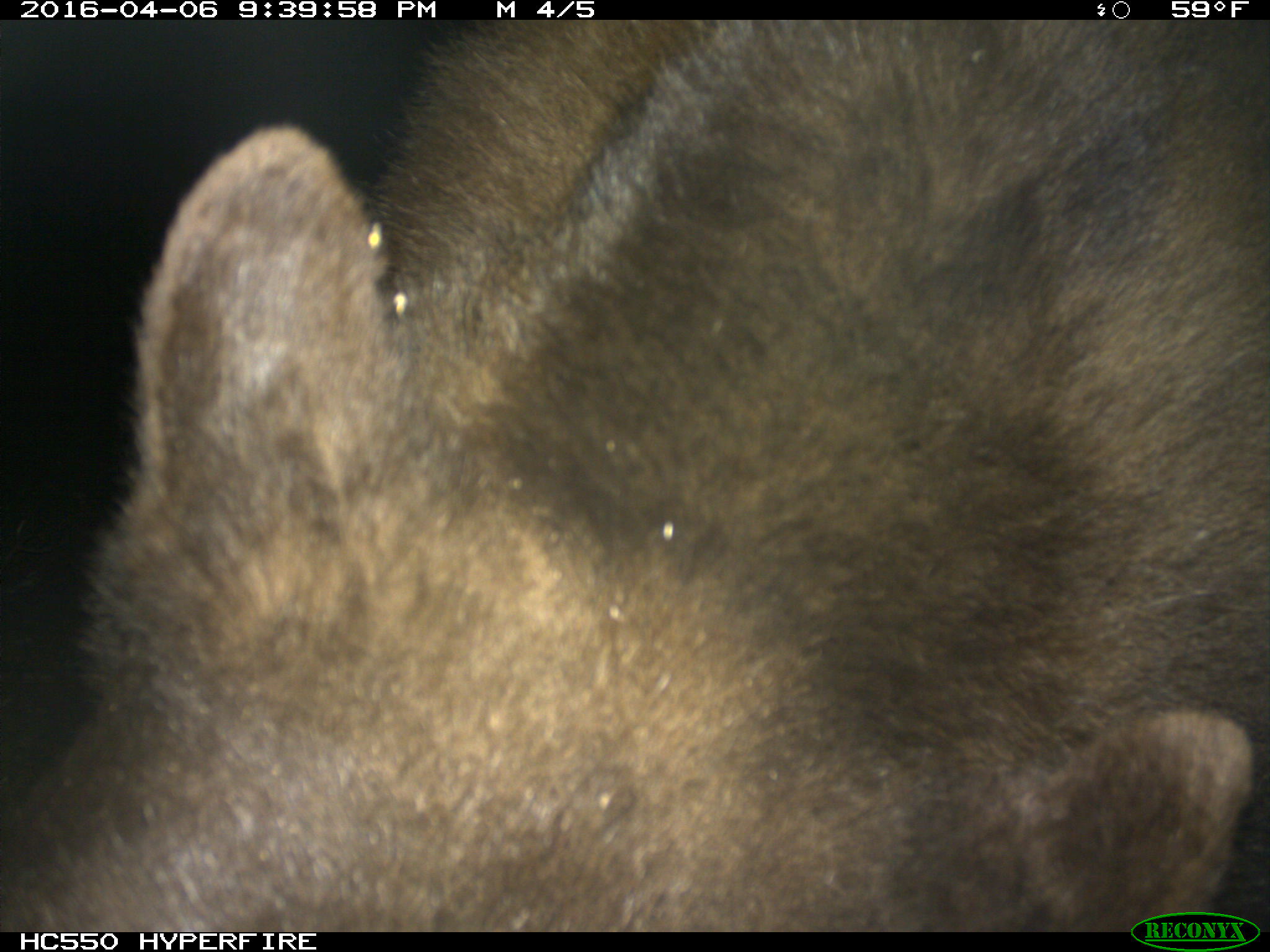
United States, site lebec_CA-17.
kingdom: Animalia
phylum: Chordata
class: Mammalia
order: Carnivora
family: Ursidae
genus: Ursus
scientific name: Ursus americanus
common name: american black bear